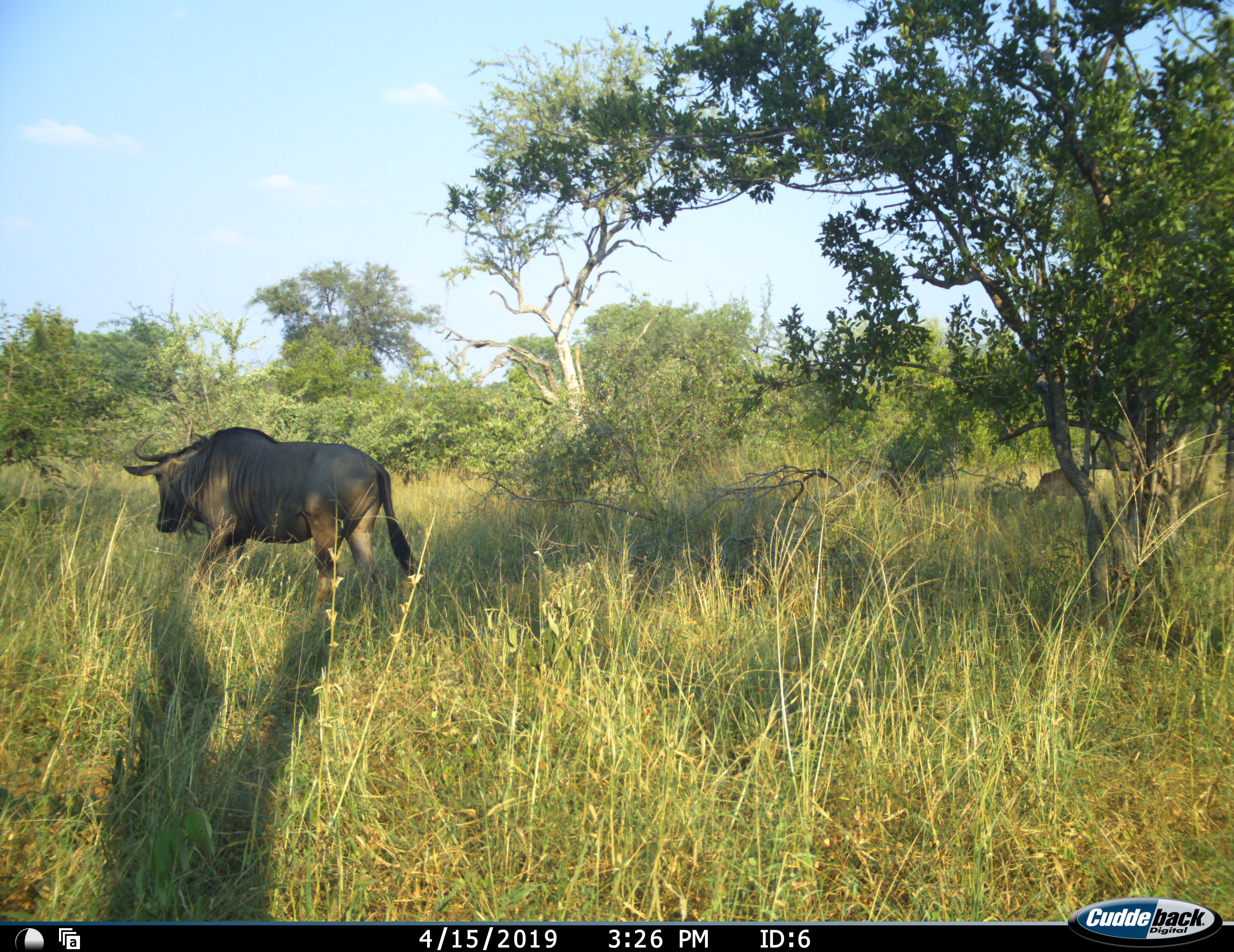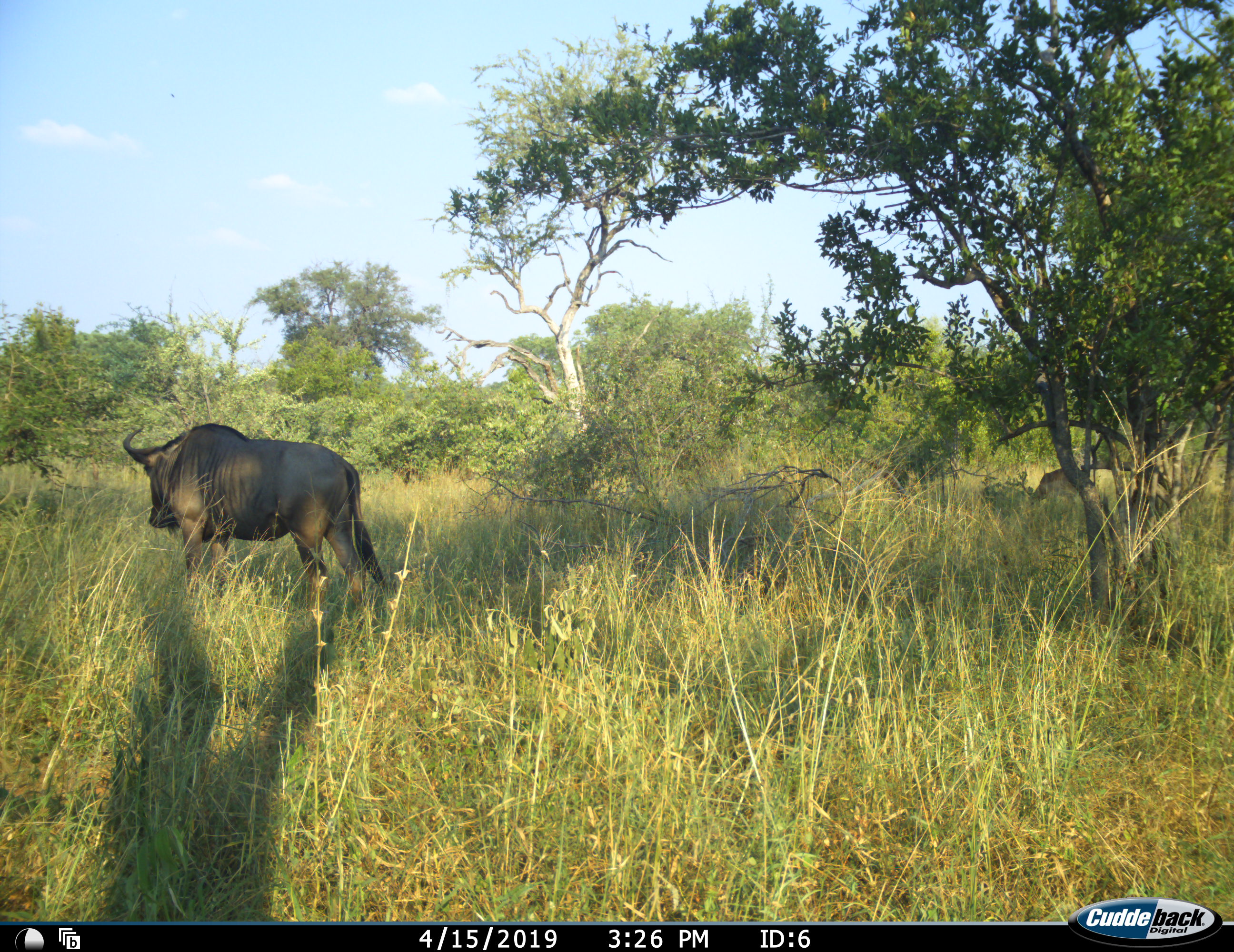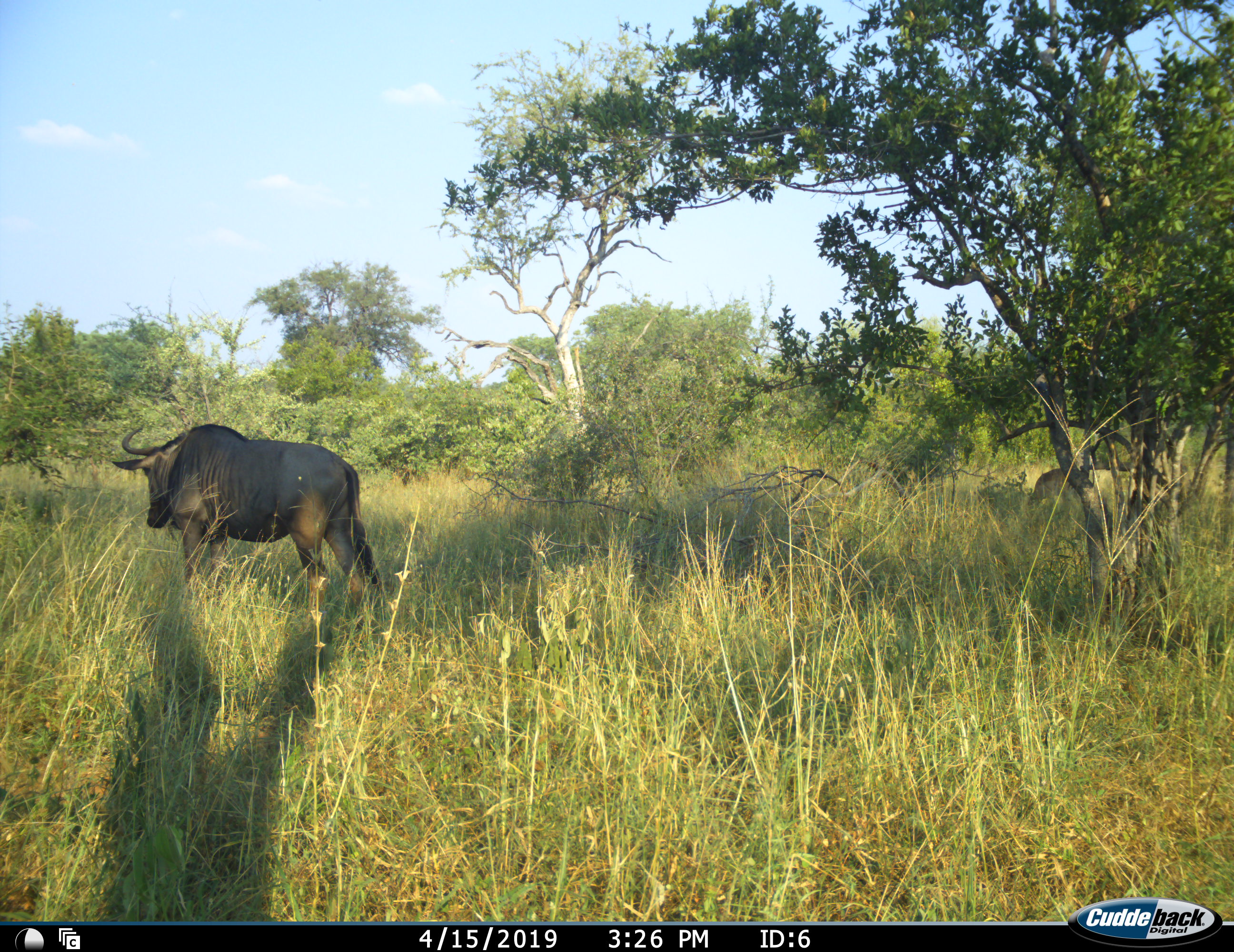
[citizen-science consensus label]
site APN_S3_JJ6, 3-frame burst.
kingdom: Animalia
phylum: Chordata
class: Mammalia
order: Artiodactyla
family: Bovidae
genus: Connochaetes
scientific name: Connochaetes taurinus taurinus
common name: blue wildebeest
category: wildebeestblue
Wildebeestblue (blue wildebeest) (Connochaetes taurinus taurinus), count 1. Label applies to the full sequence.